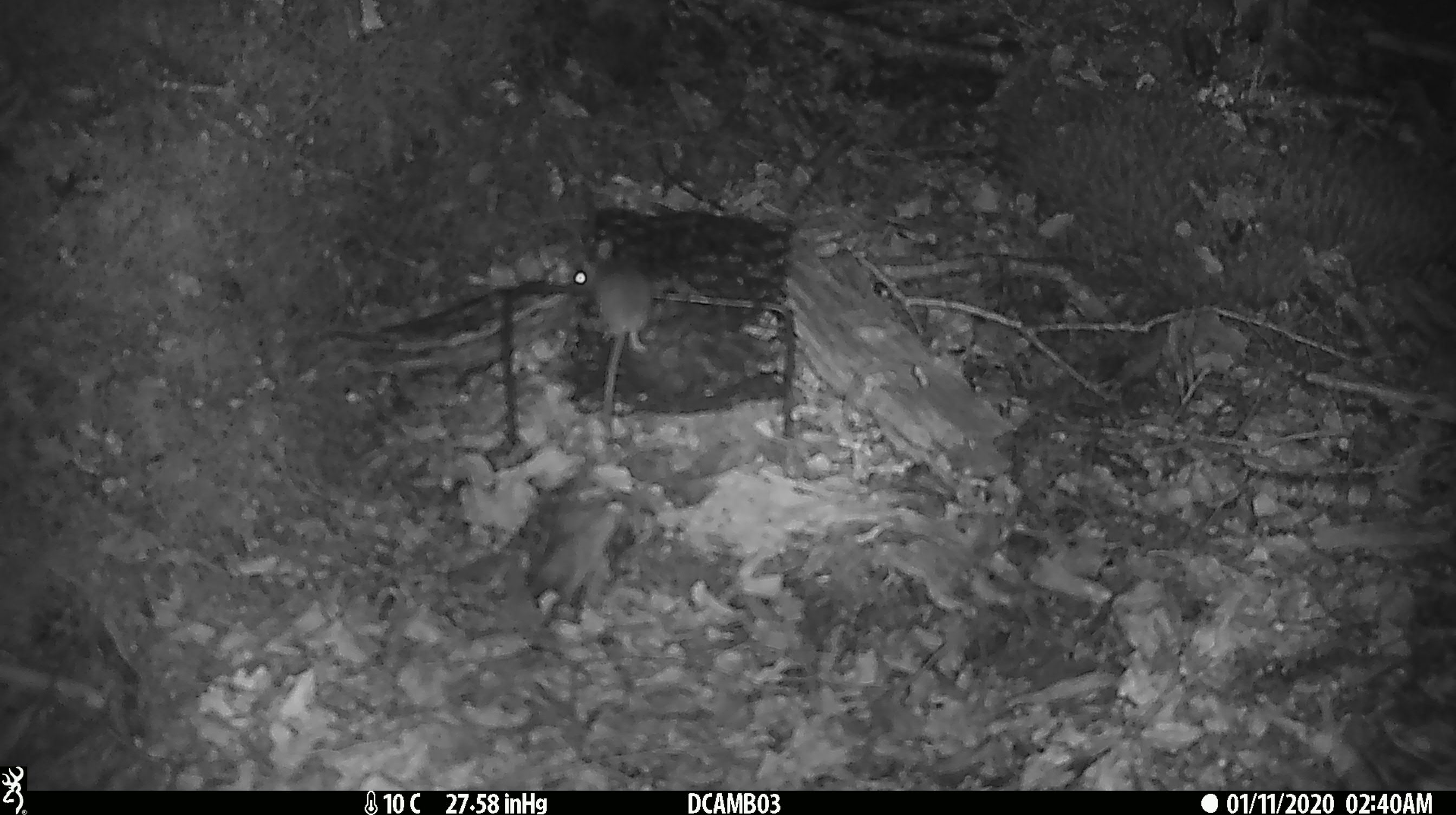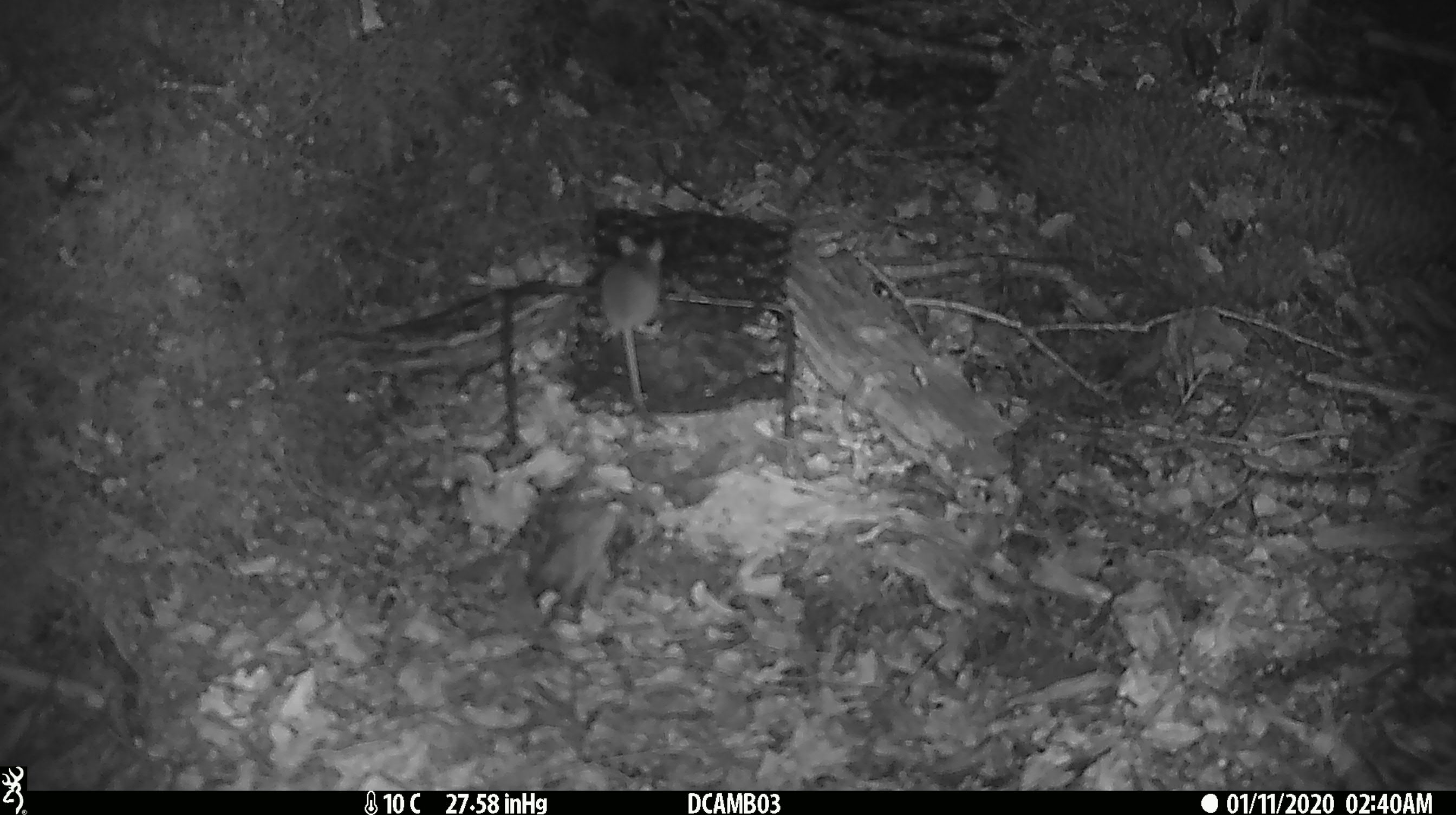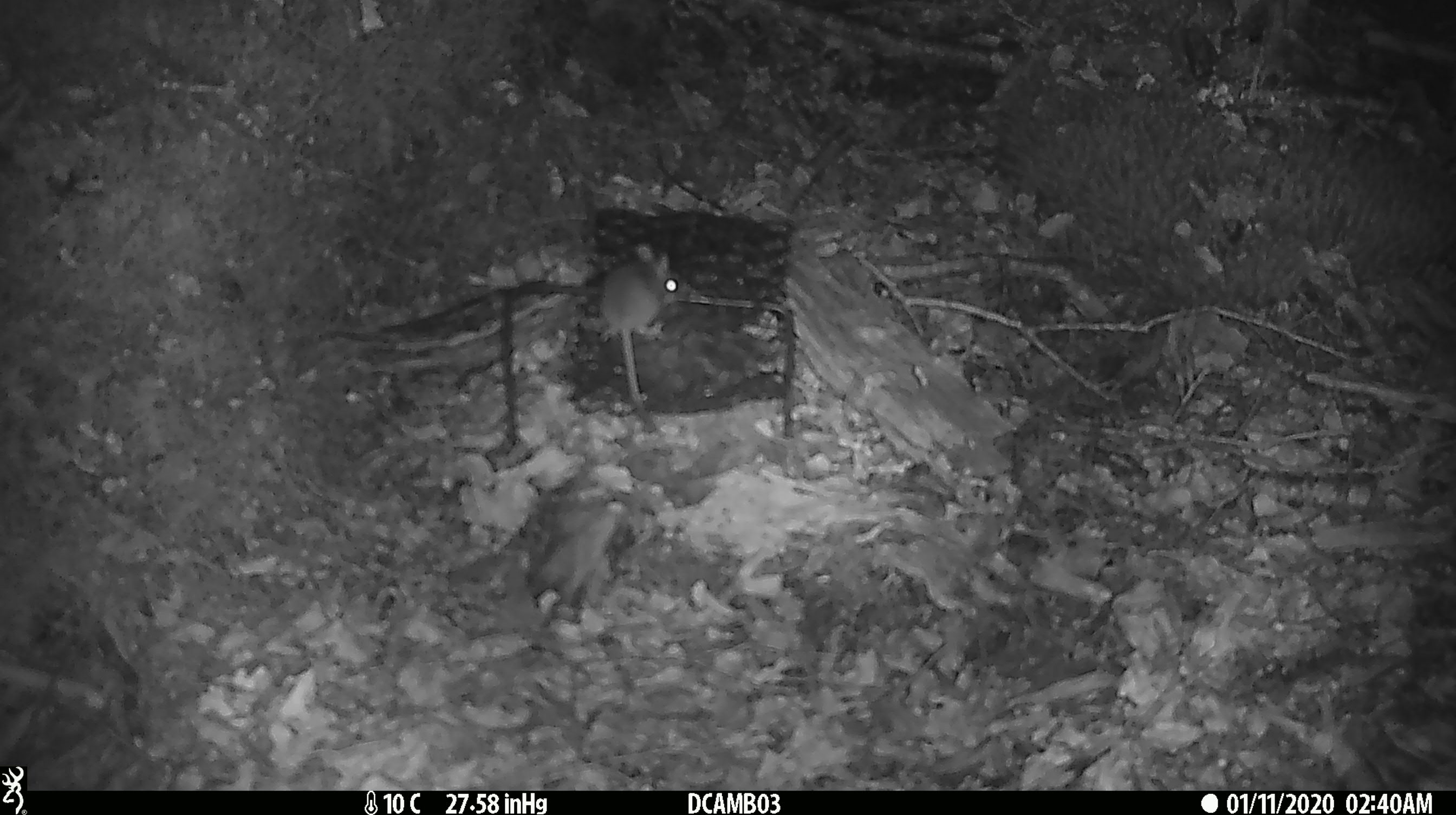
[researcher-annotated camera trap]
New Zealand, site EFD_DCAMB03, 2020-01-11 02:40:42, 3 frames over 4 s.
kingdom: Animalia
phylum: Chordata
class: Mammalia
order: Rodentia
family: Muridae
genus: Mus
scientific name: Mus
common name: mouse